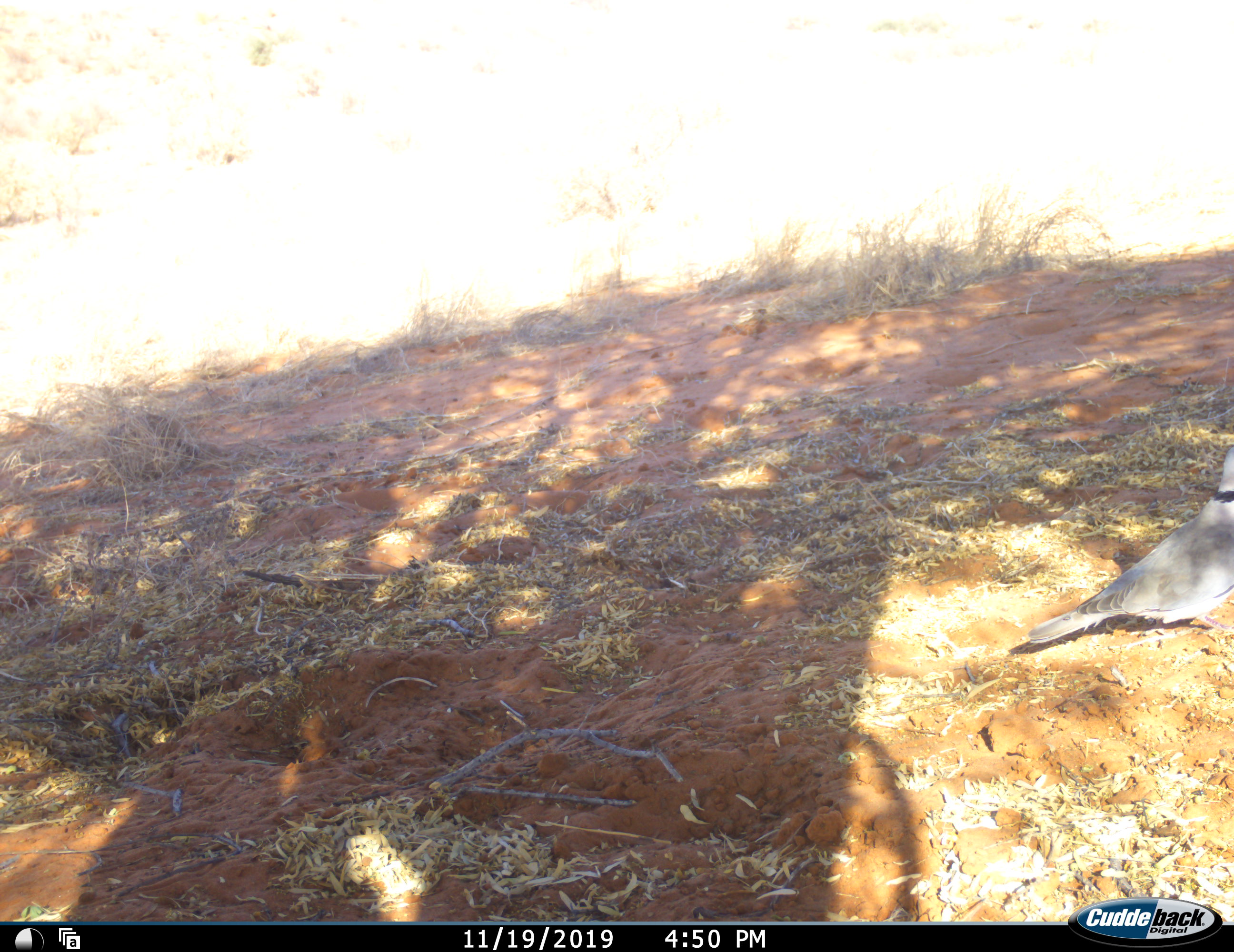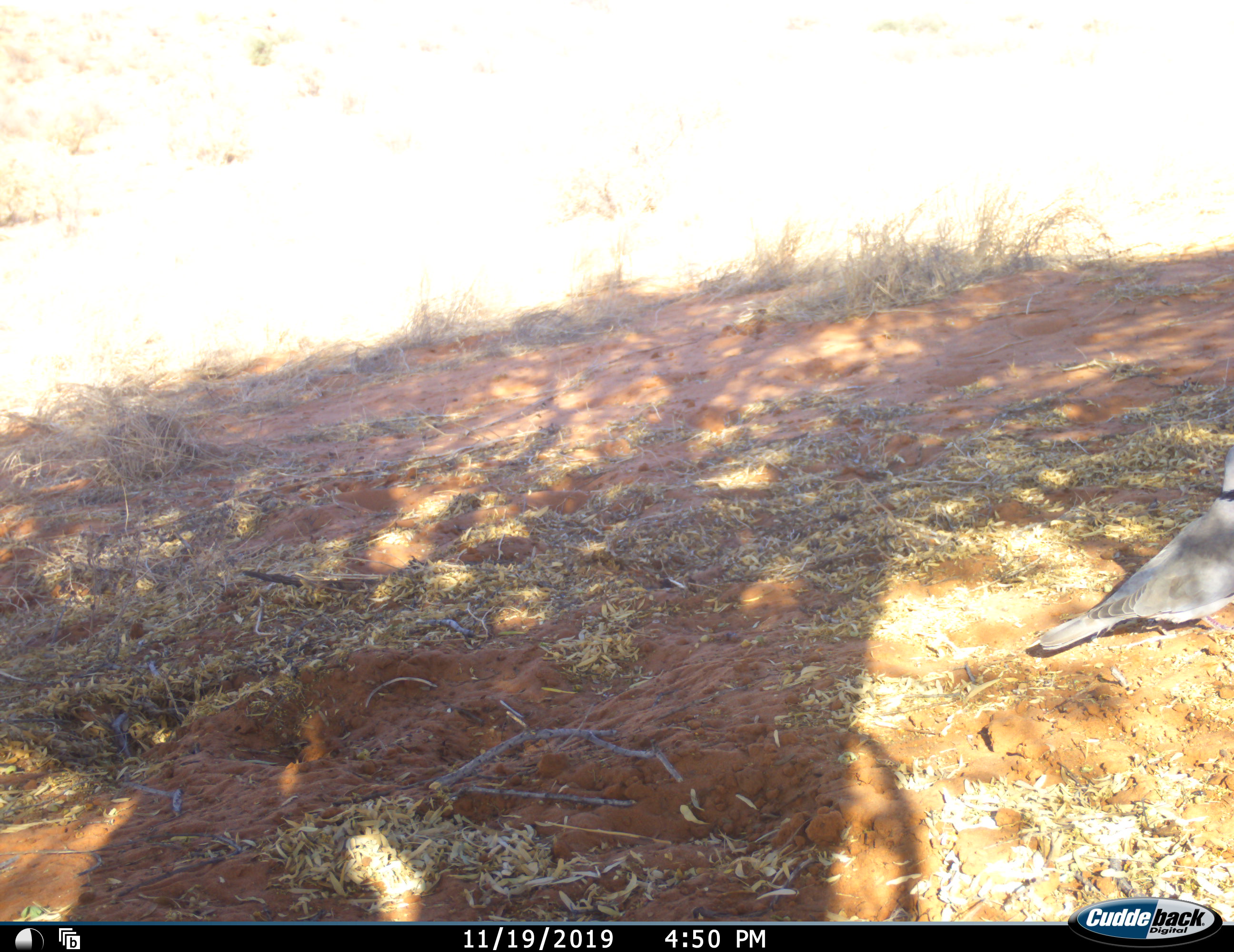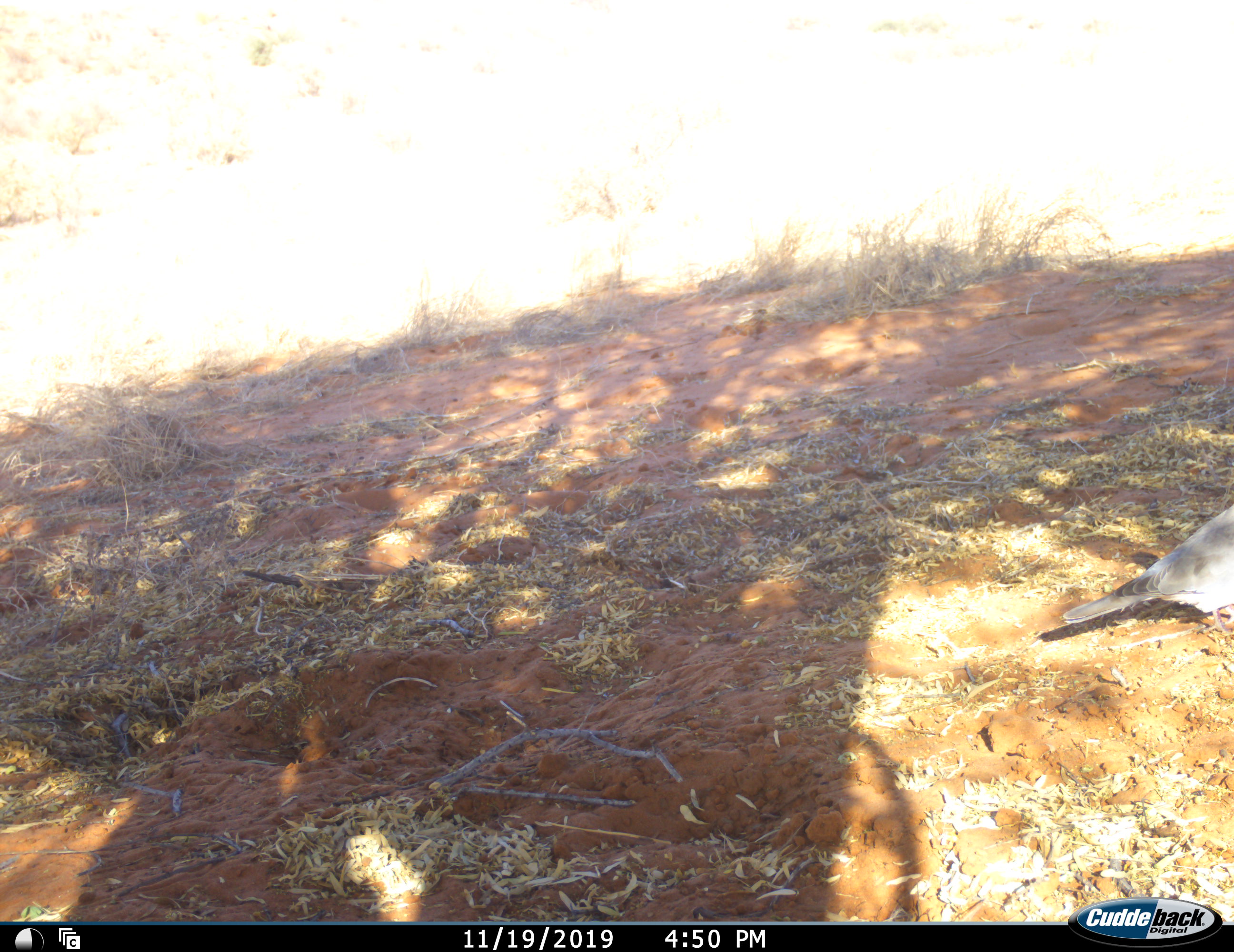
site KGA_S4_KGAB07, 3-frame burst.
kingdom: Animalia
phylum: Chordata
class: Aves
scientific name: Aves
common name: bird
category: birdother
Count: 1.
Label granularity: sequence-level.